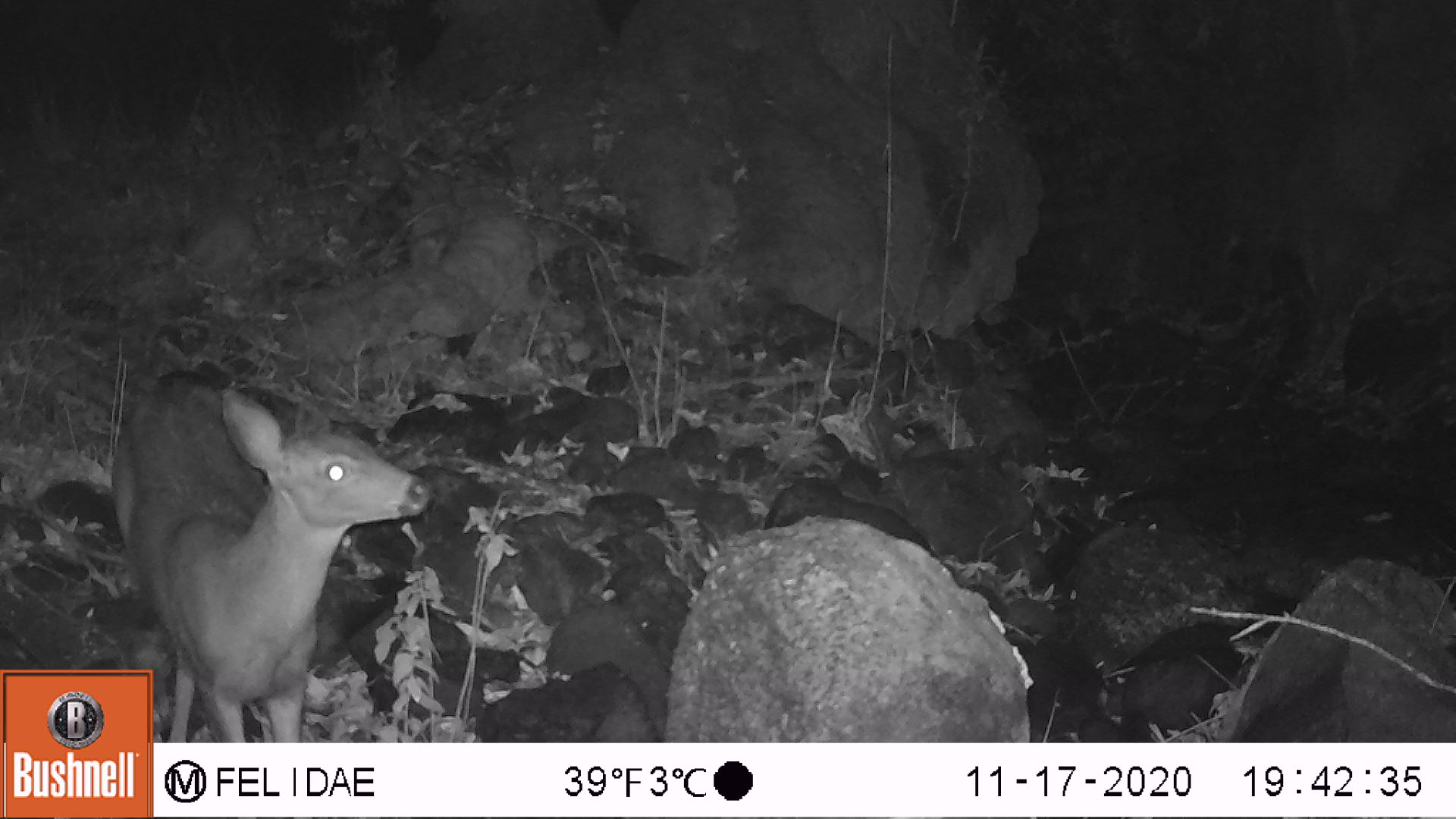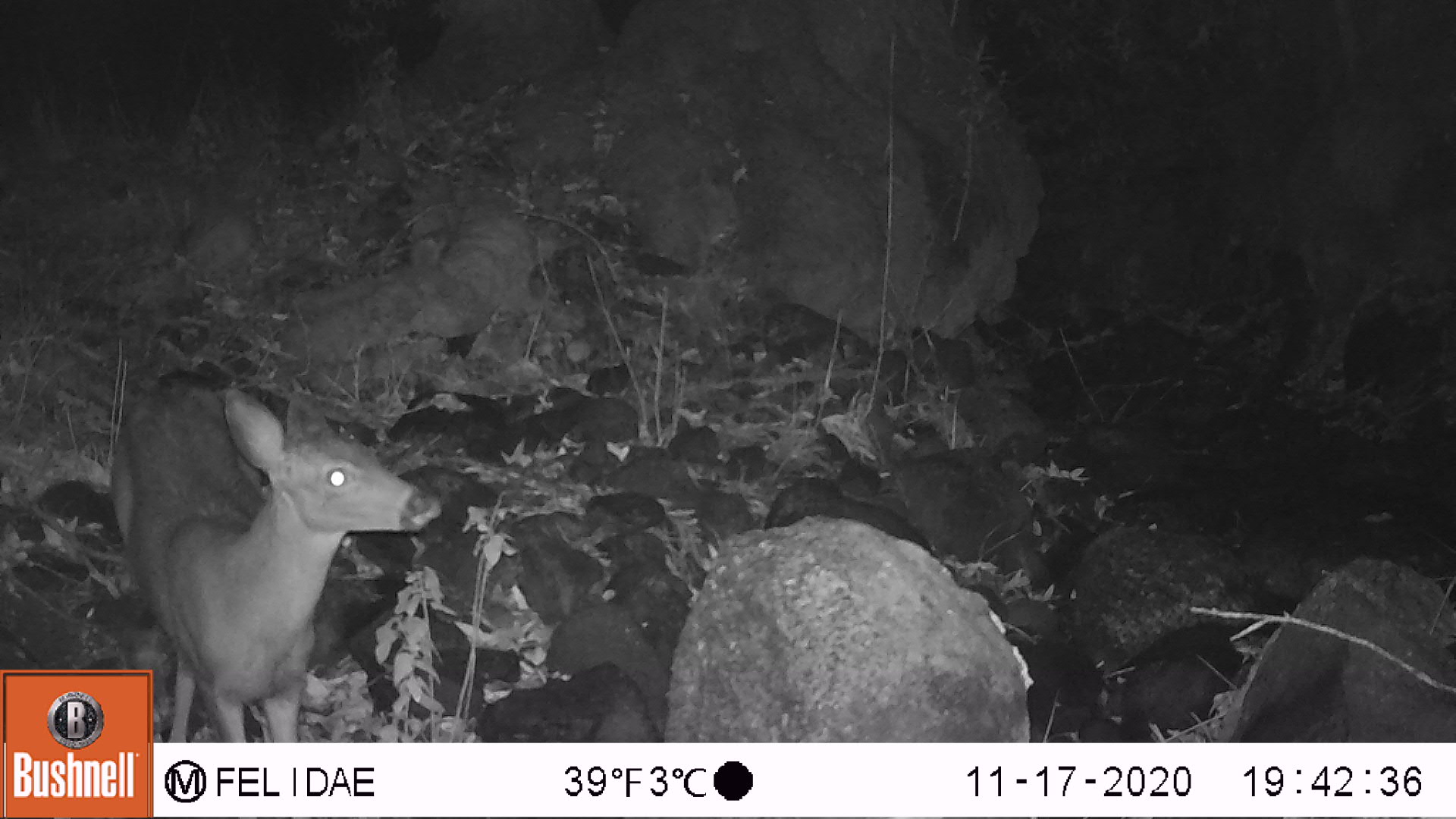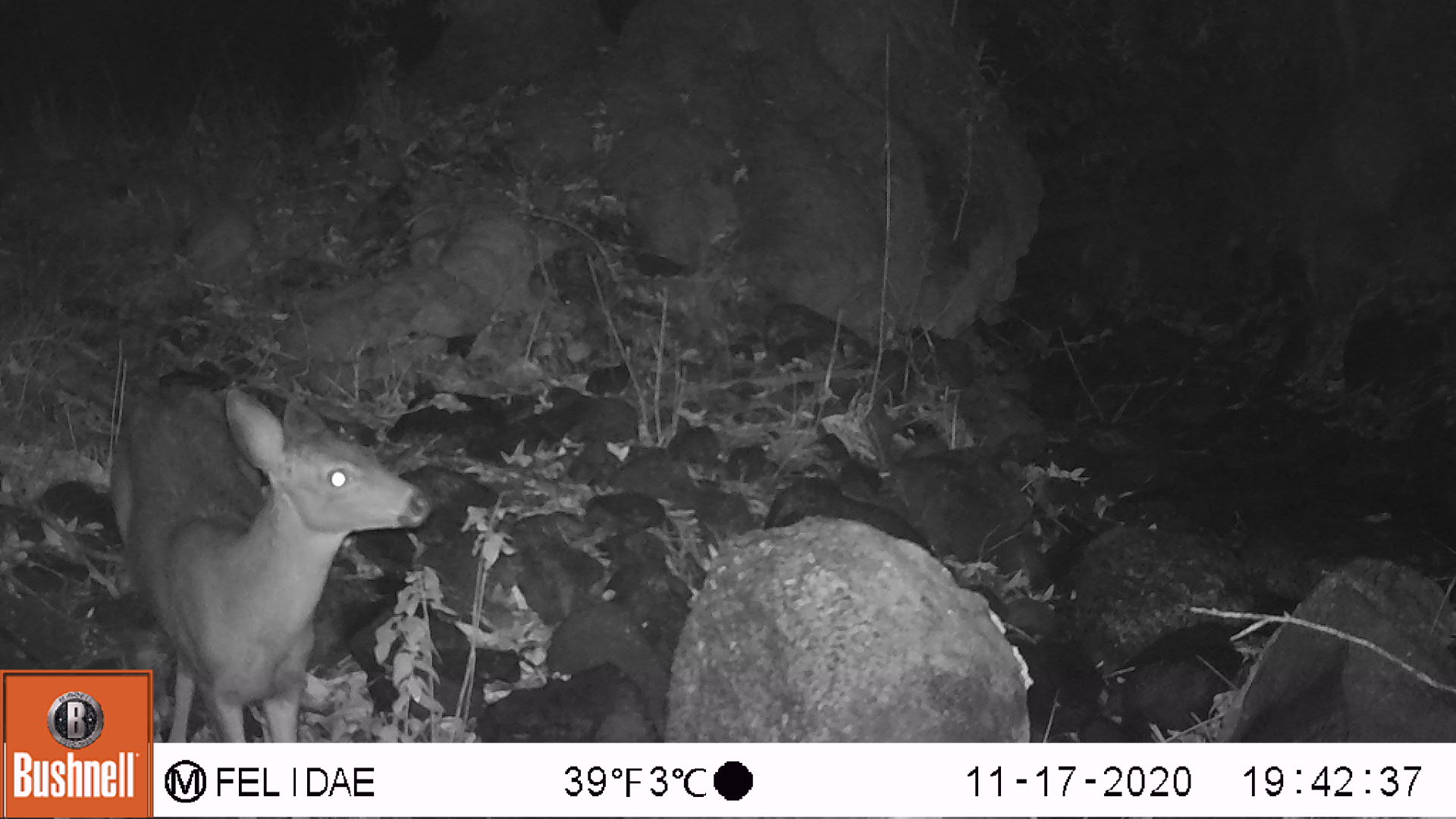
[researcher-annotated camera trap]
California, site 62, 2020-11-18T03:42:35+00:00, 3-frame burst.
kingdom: Animalia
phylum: Chordata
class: Mammalia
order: Artiodactyla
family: Cervidae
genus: Odocoileus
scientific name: Odocoileus hemionus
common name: mule deer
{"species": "mule deer (Odocoileus hemionus)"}